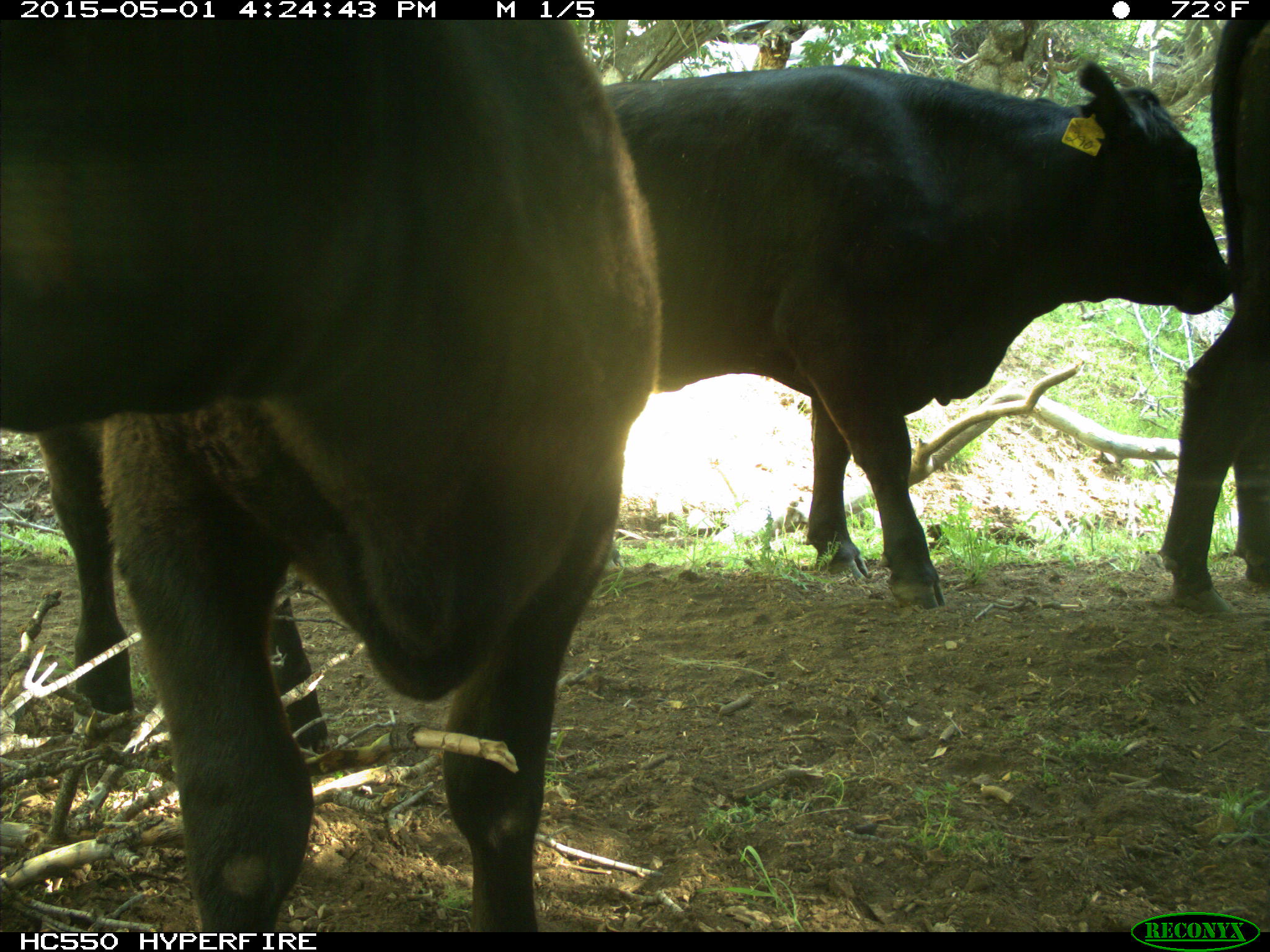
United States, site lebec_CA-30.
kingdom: Animalia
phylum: Chordata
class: Mammalia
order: Artiodactyla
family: Bovidae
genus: Bos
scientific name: Bos taurus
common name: domestic cow